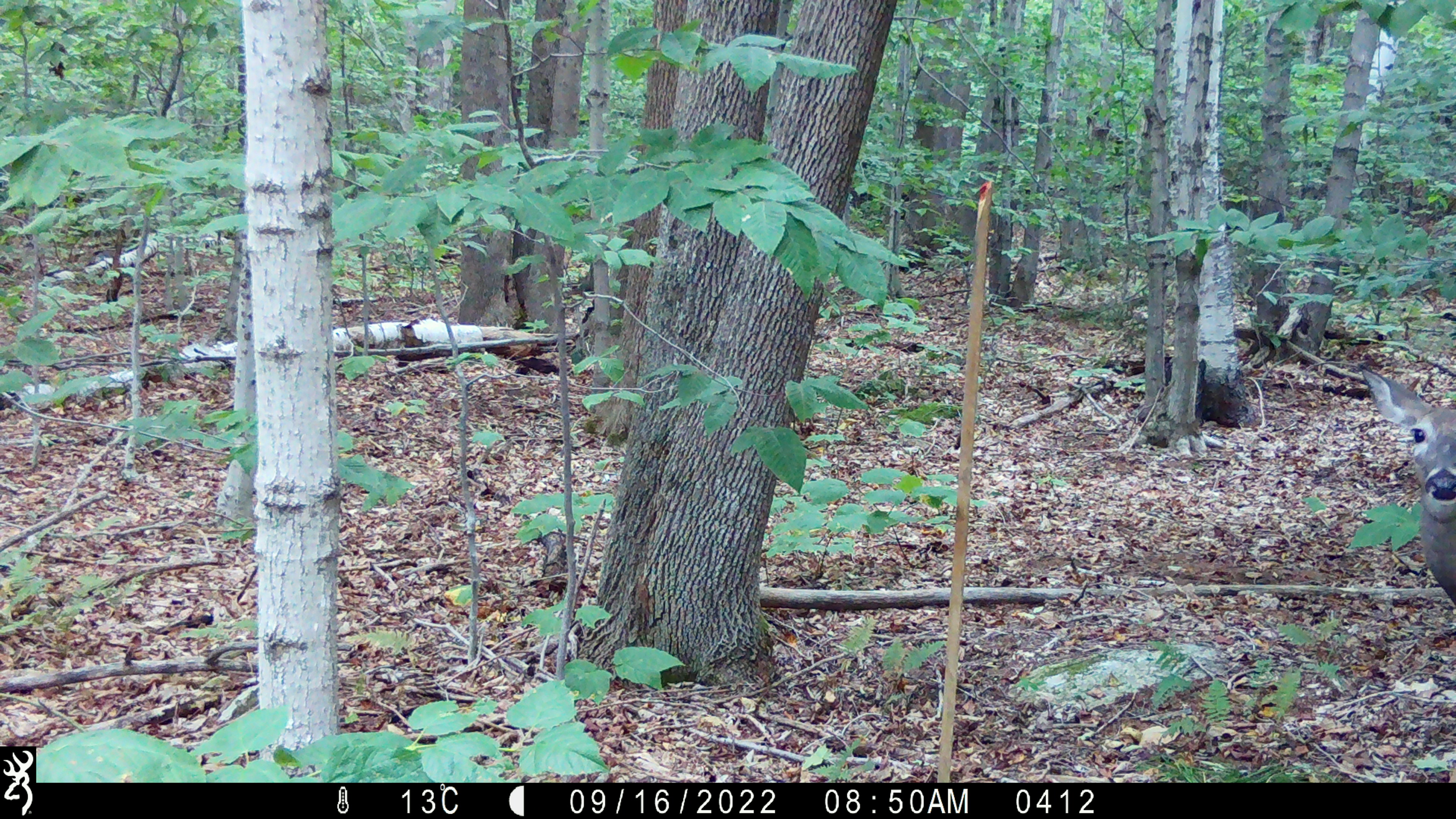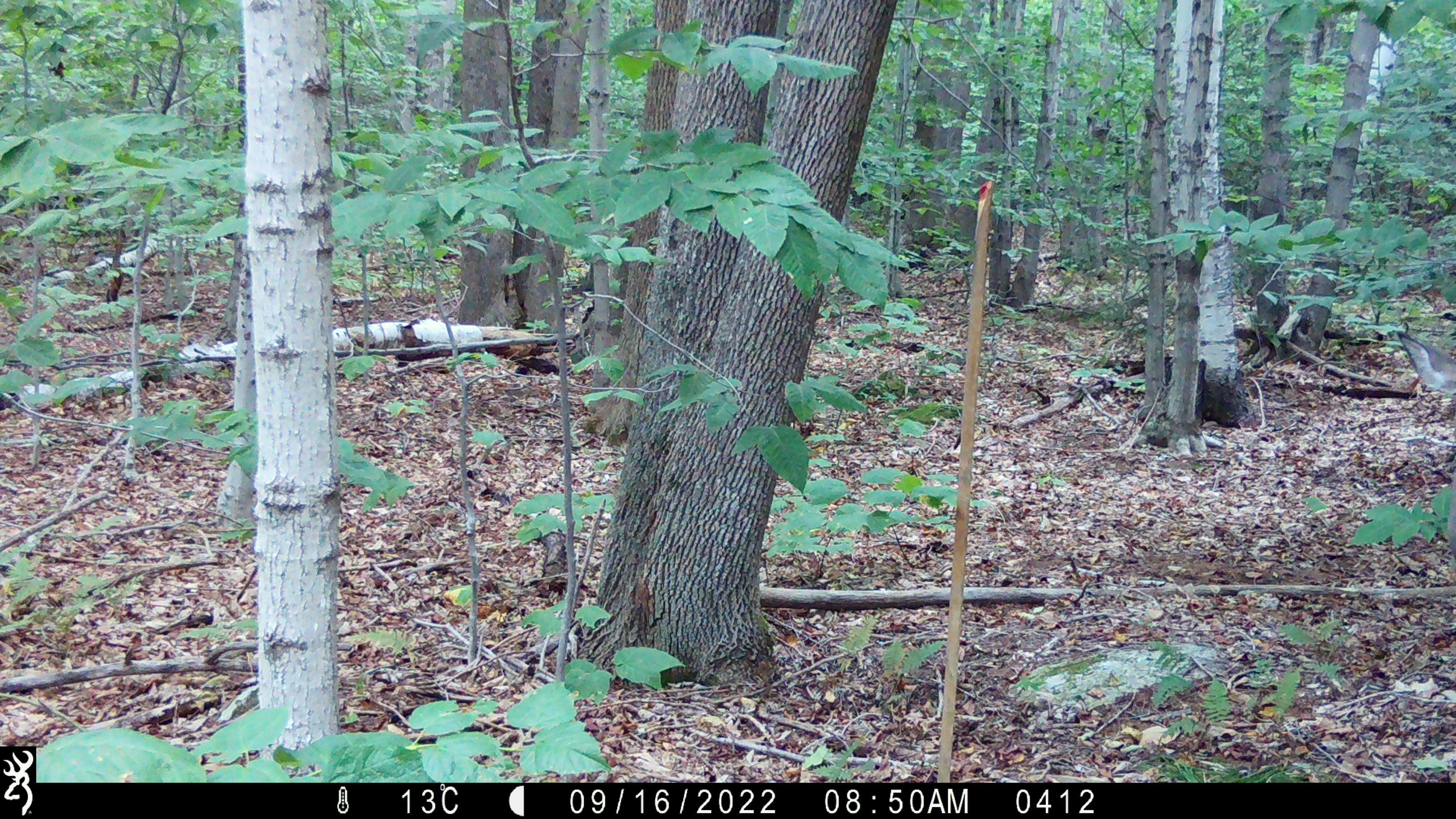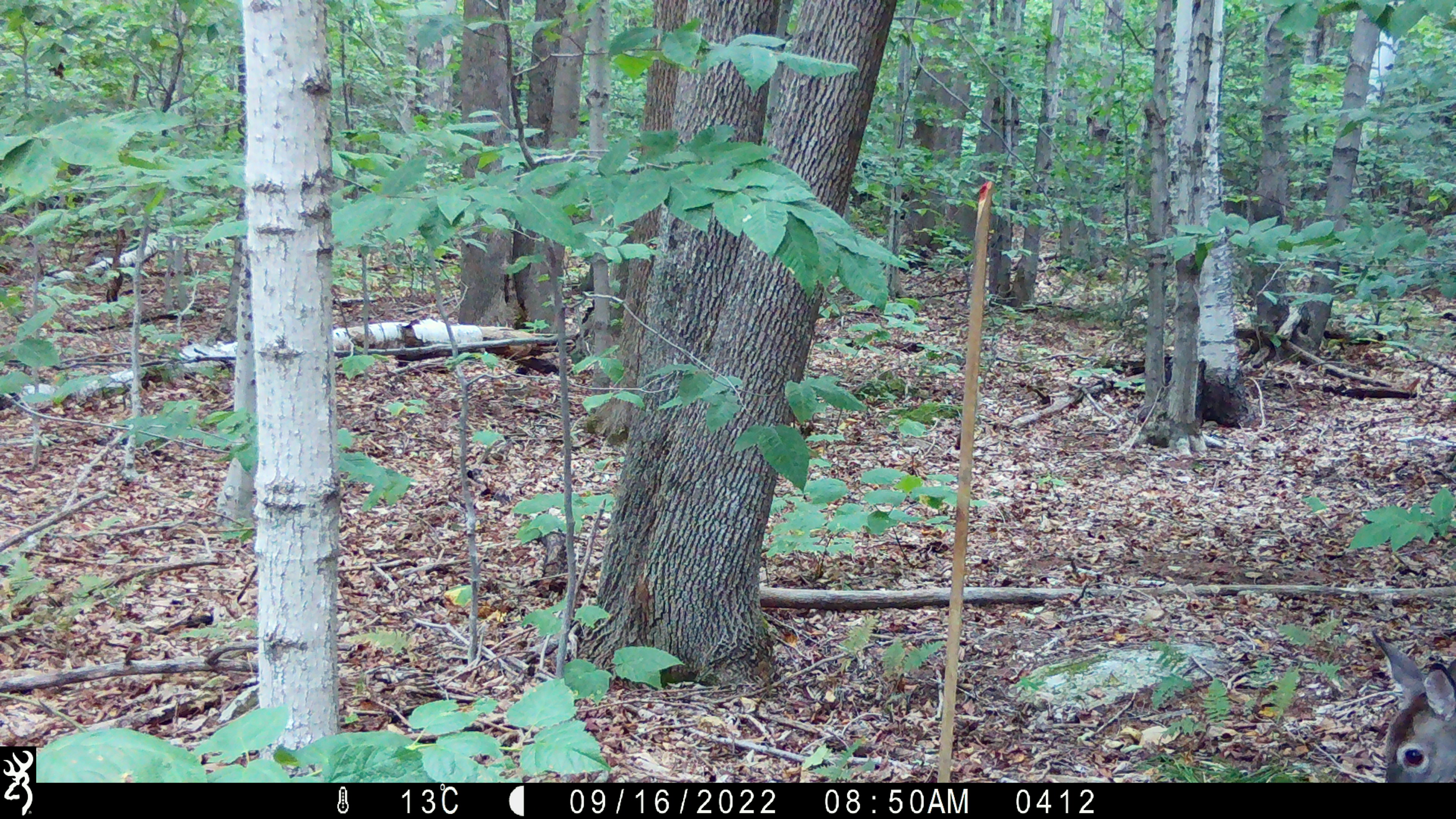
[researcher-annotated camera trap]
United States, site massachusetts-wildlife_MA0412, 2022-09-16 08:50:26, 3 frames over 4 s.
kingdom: Animalia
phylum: Chordata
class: Mammalia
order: Artiodactyla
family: Cervidae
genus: Odocoileus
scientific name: Odocoileus virginianus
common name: white-tailed deer